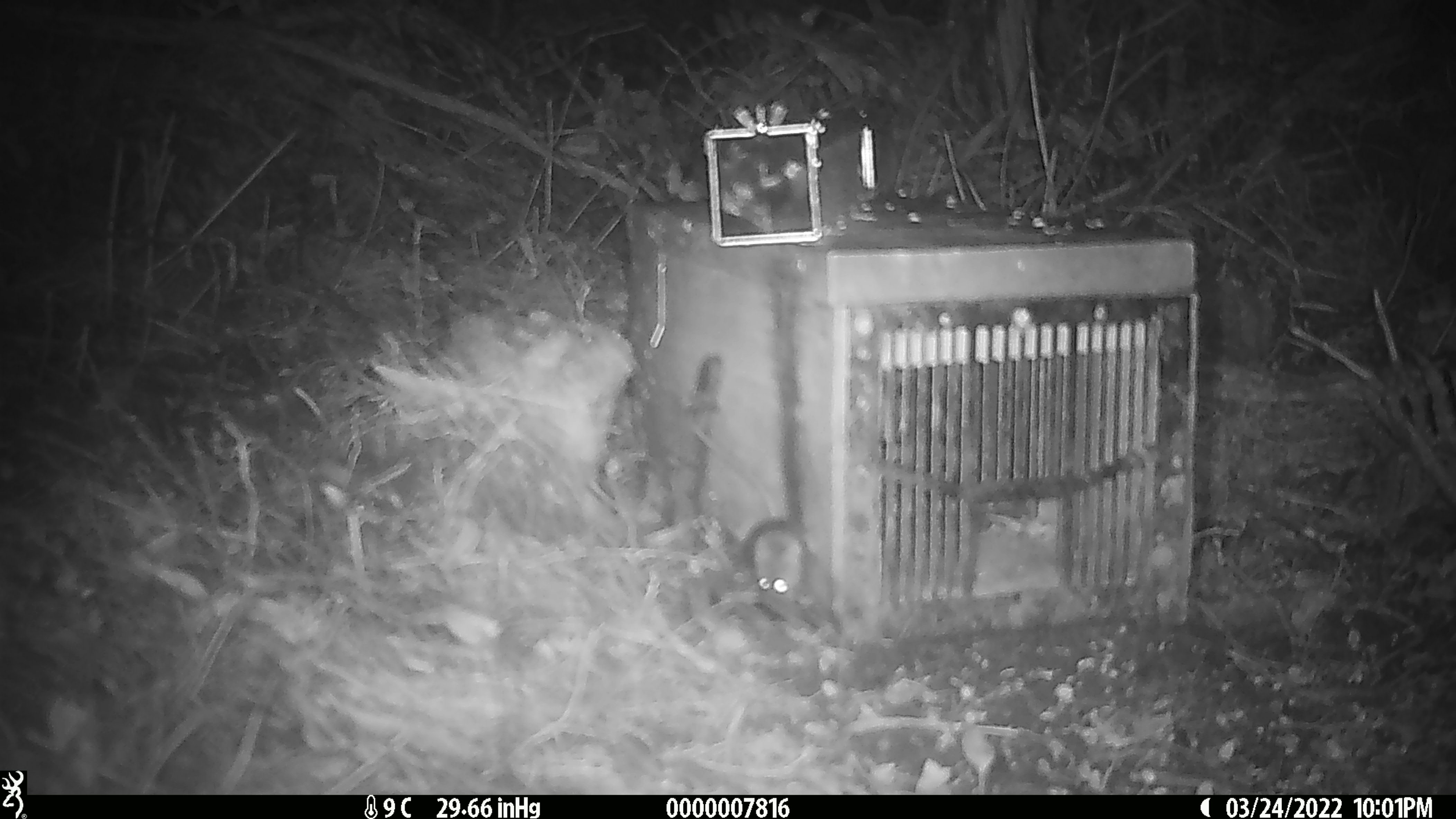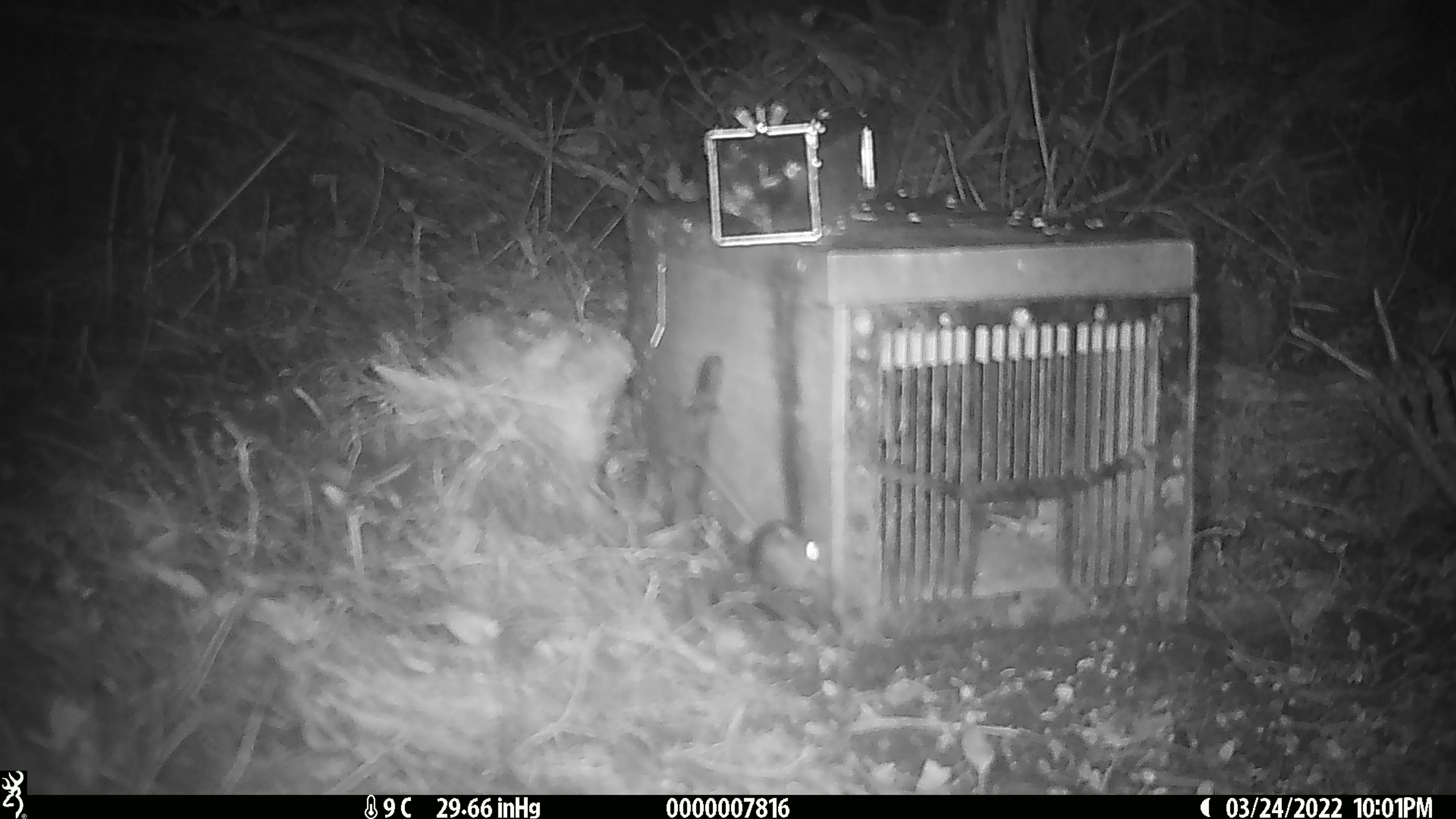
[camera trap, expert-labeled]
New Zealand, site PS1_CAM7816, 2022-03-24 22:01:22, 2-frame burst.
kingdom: Animalia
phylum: Chordata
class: Mammalia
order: Rodentia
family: Muridae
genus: Mus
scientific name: Mus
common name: mouse